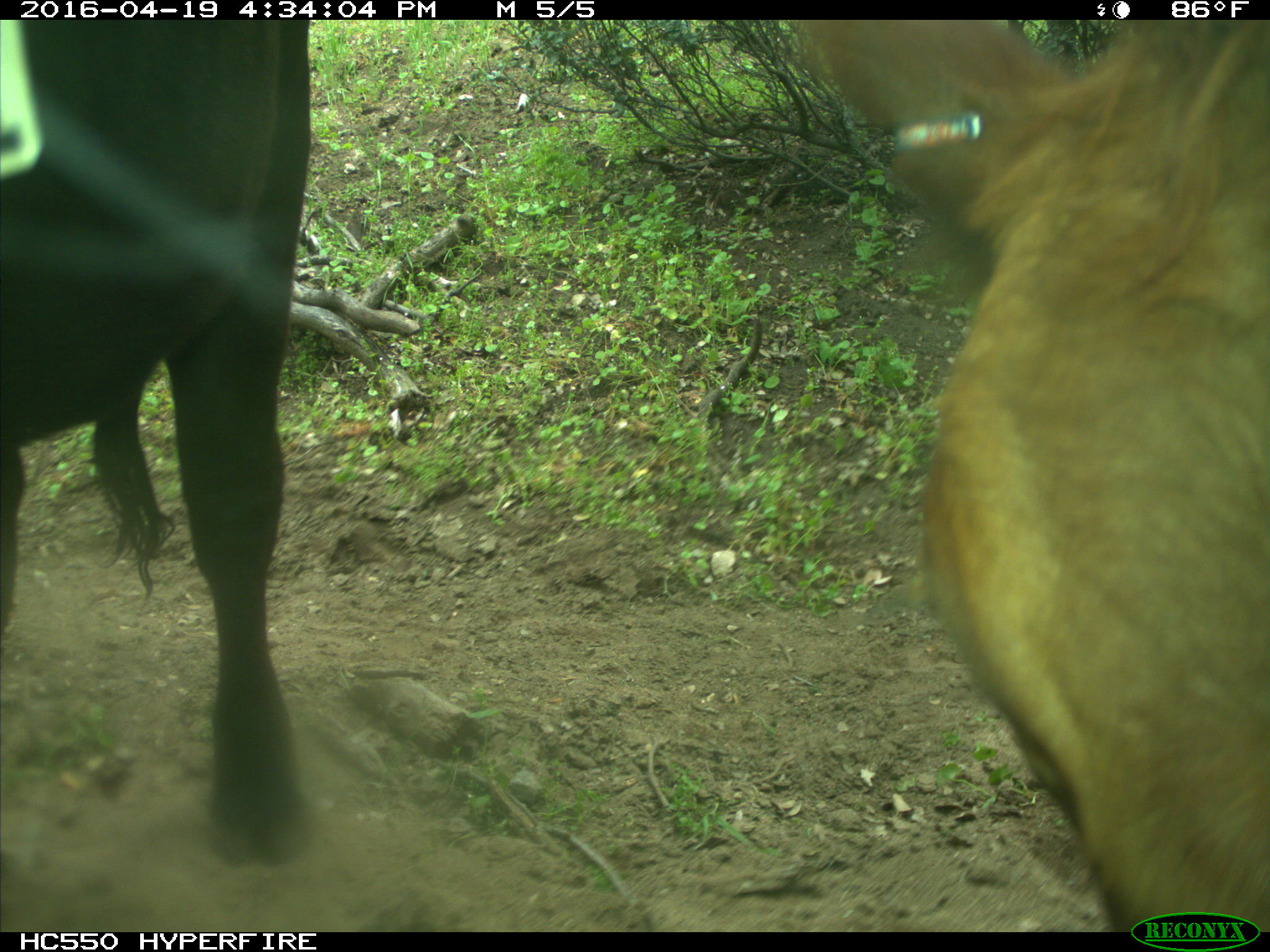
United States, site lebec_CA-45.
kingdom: Animalia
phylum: Chordata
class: Mammalia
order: Artiodactyla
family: Bovidae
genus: Bos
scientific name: Bos taurus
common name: domestic cow